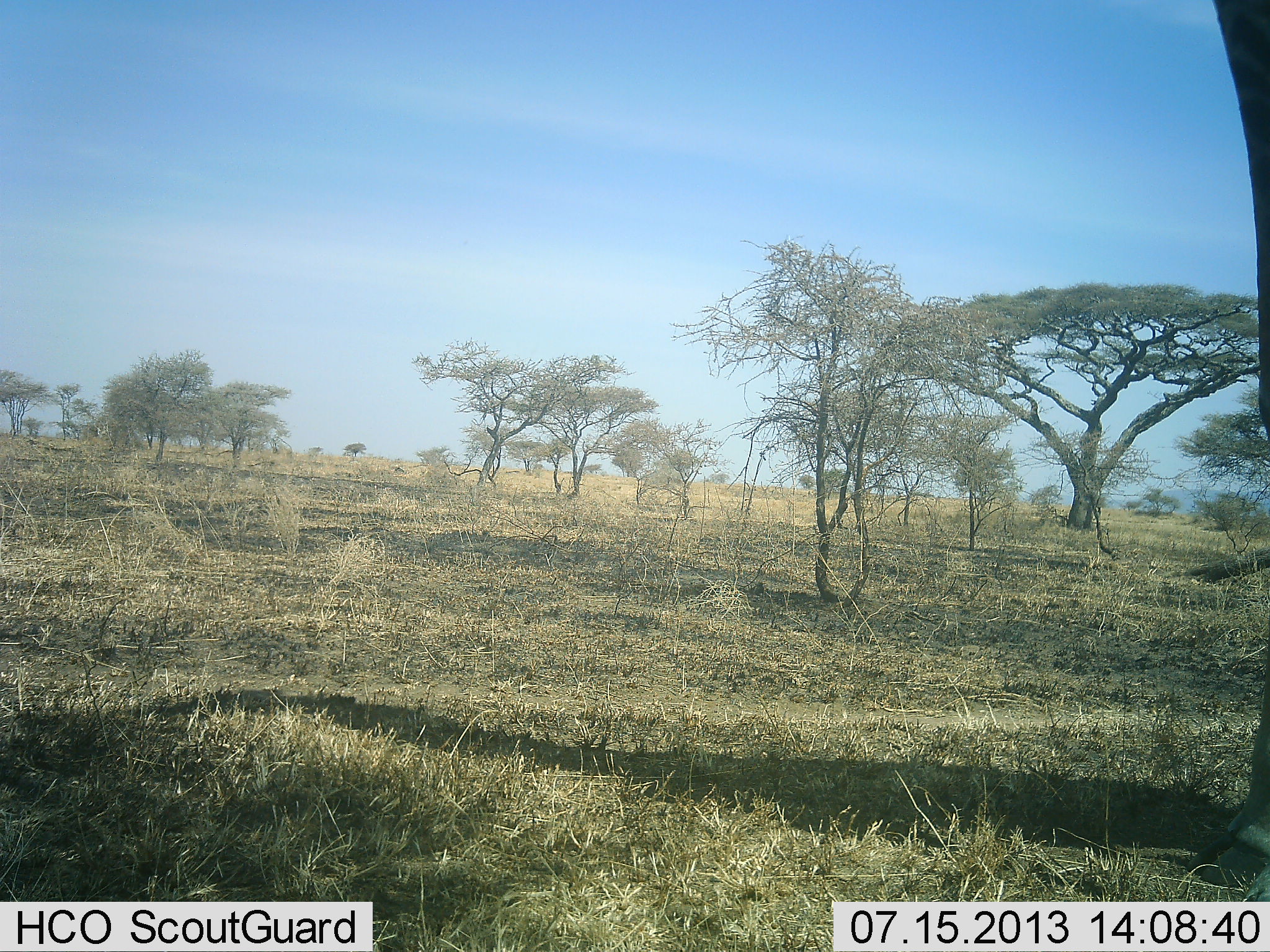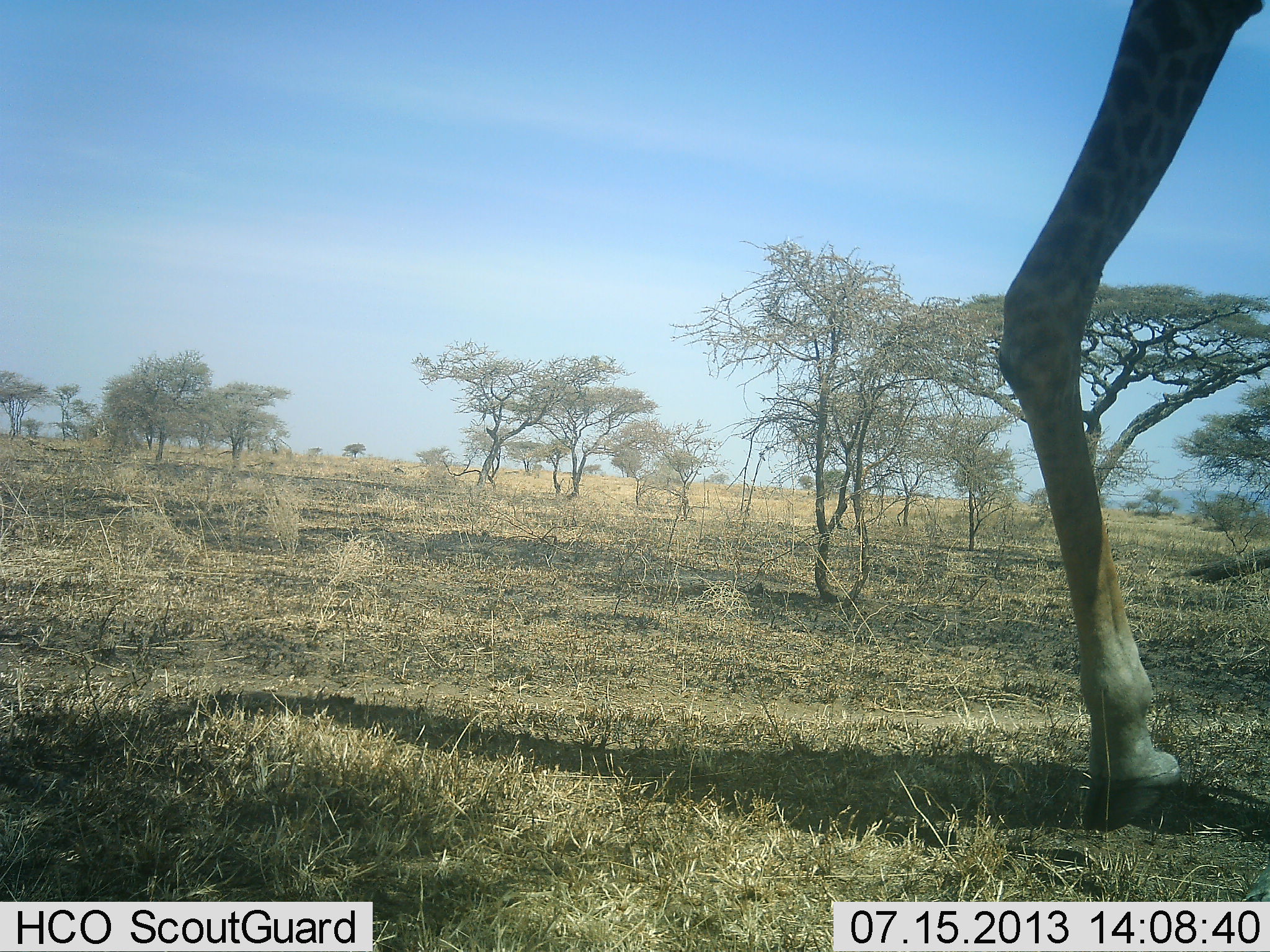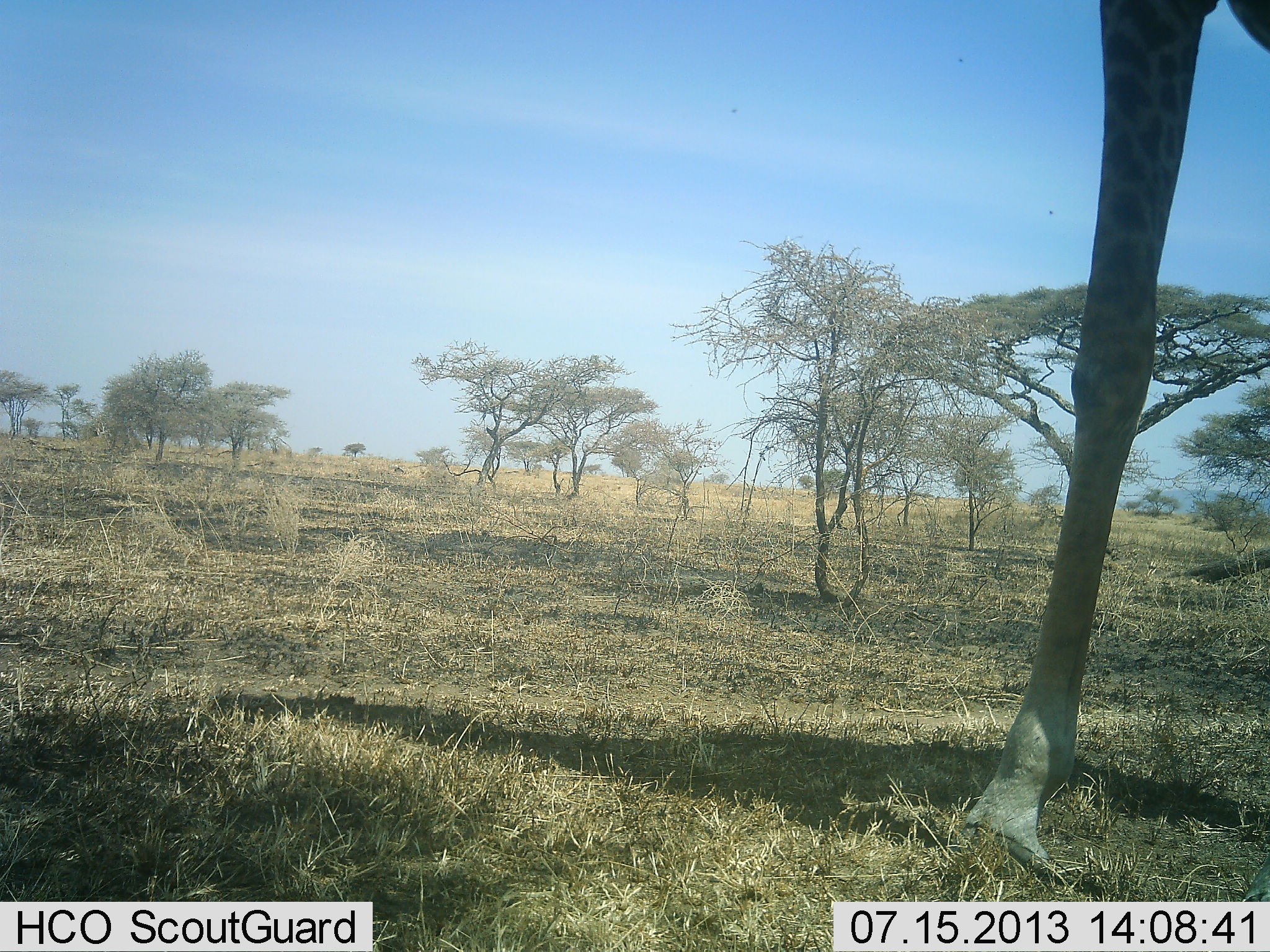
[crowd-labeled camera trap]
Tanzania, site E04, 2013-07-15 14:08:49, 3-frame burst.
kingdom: Animalia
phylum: Chordata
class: Mammalia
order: Artiodactyla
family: Giraffidae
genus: Giraffa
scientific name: Giraffa camelopardalis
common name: giraffe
Giraffe (Giraffa camelopardalis), count 1. Behavior (volunteer vote fractions): standing 27%, resting 0%, moving 65%, interacting 4%. Young present (vote fraction): 0%. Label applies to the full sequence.